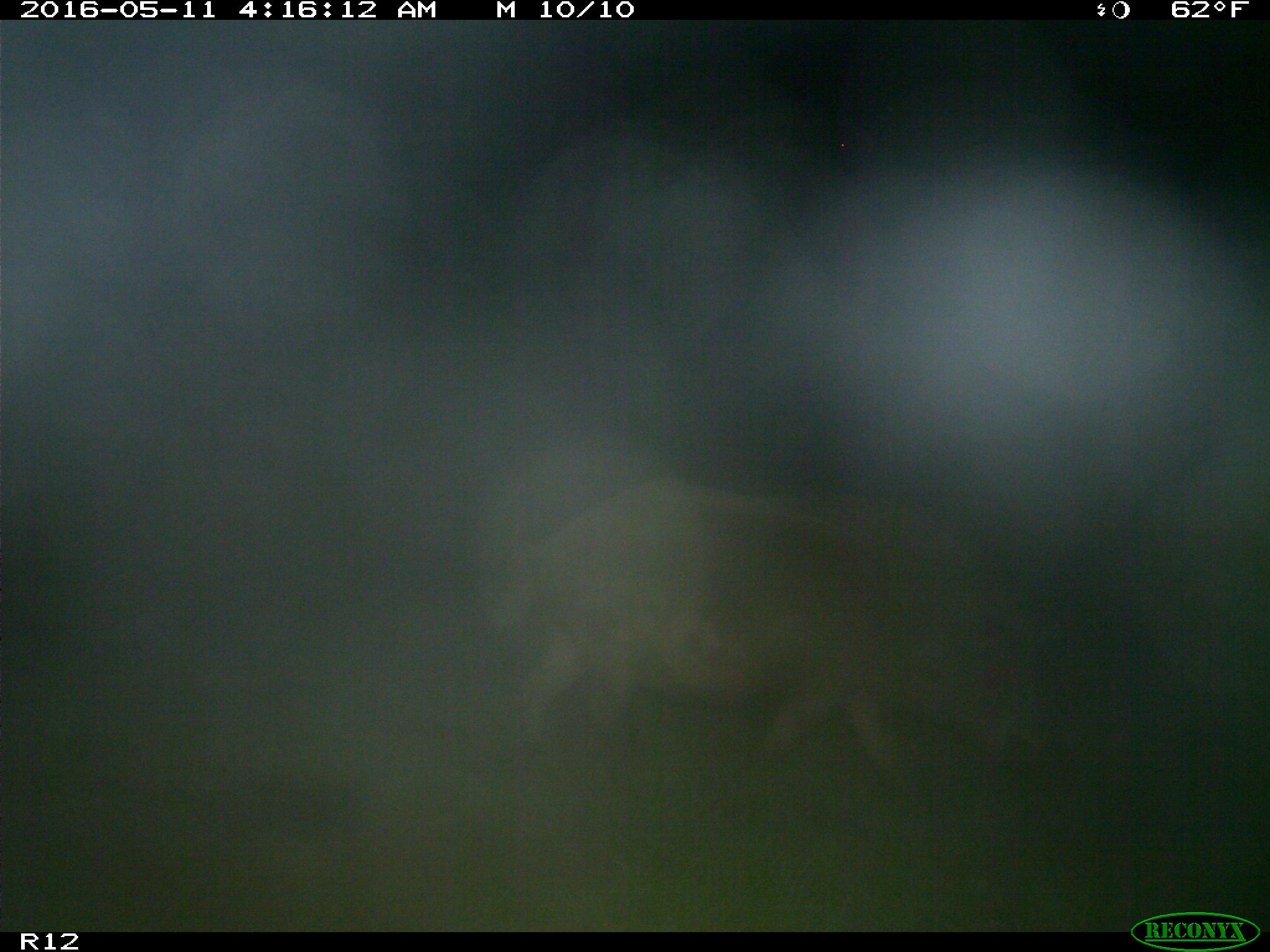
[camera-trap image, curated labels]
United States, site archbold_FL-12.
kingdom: Animalia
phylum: Chordata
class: Mammalia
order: Artiodactyla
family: Suidae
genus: Sus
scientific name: Sus scrofa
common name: wild boar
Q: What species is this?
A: Sus scrofa (wild boar).